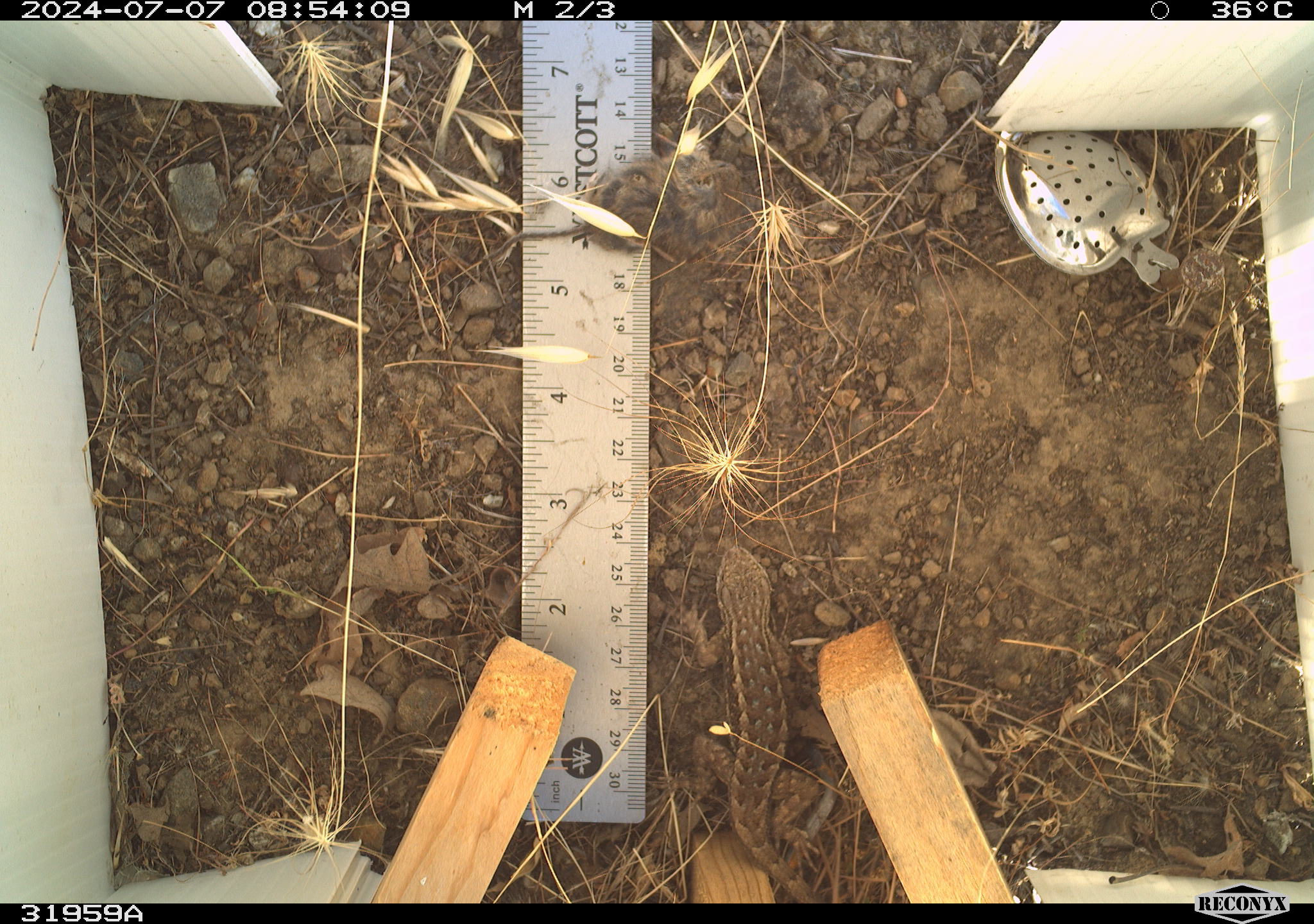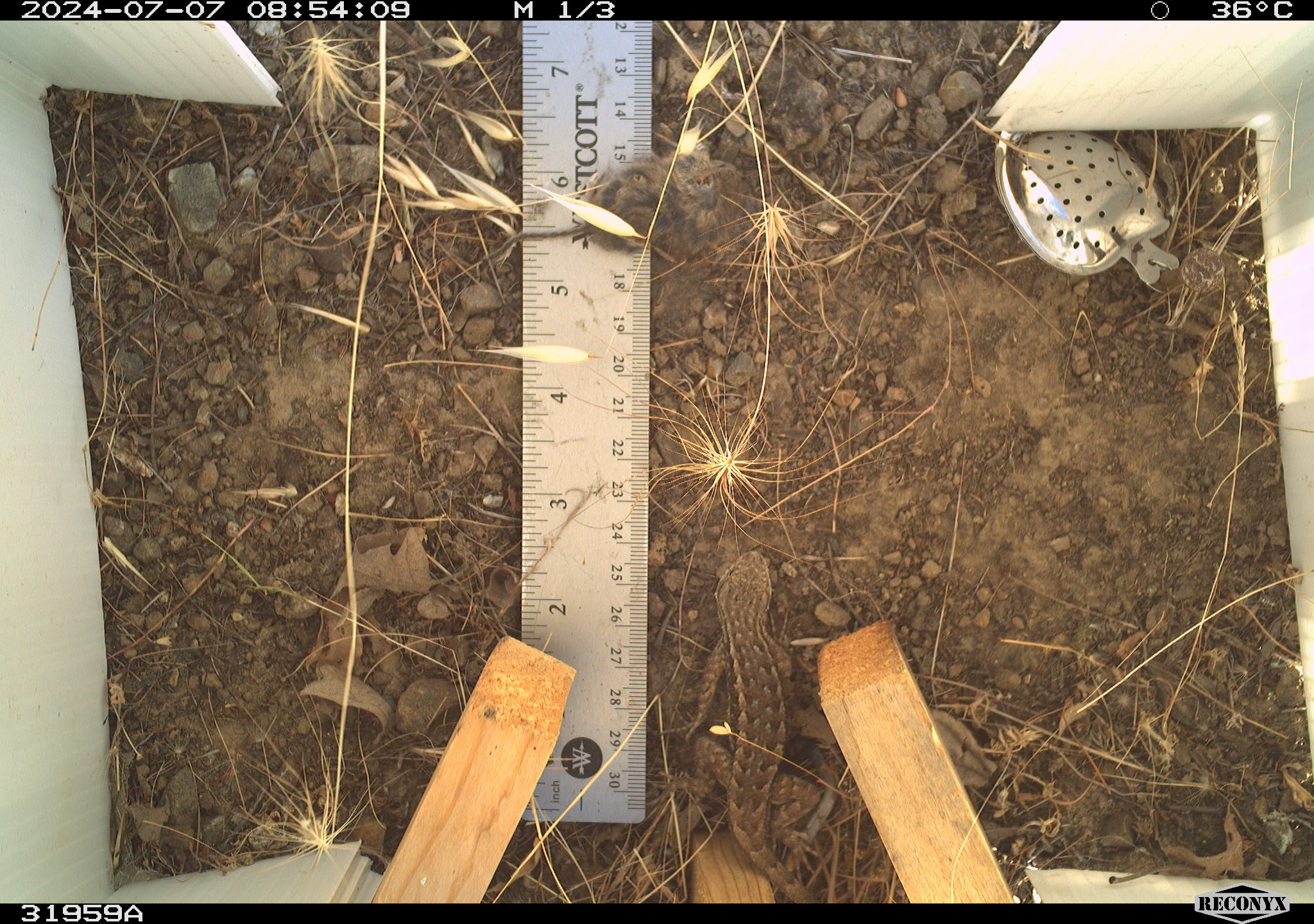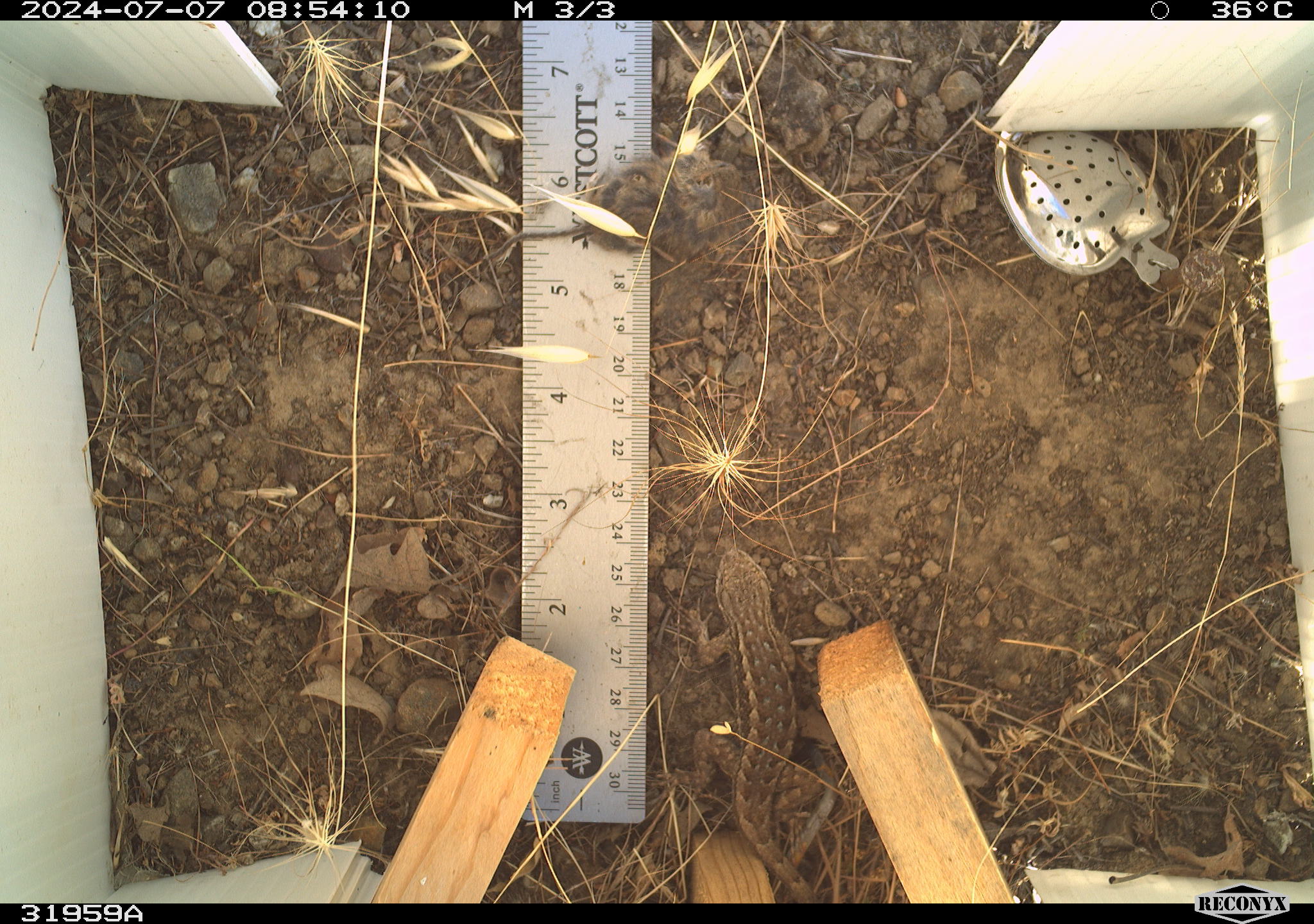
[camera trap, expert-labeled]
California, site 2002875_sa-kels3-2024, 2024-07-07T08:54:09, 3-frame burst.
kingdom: Animalia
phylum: Chordata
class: Reptilia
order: Squamata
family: Phrynosomatidae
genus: Sceloporus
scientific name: Sceloporus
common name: spiny lizards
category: sceloporus species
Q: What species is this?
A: Sceloporus species (spiny lizards) (Sceloporus).